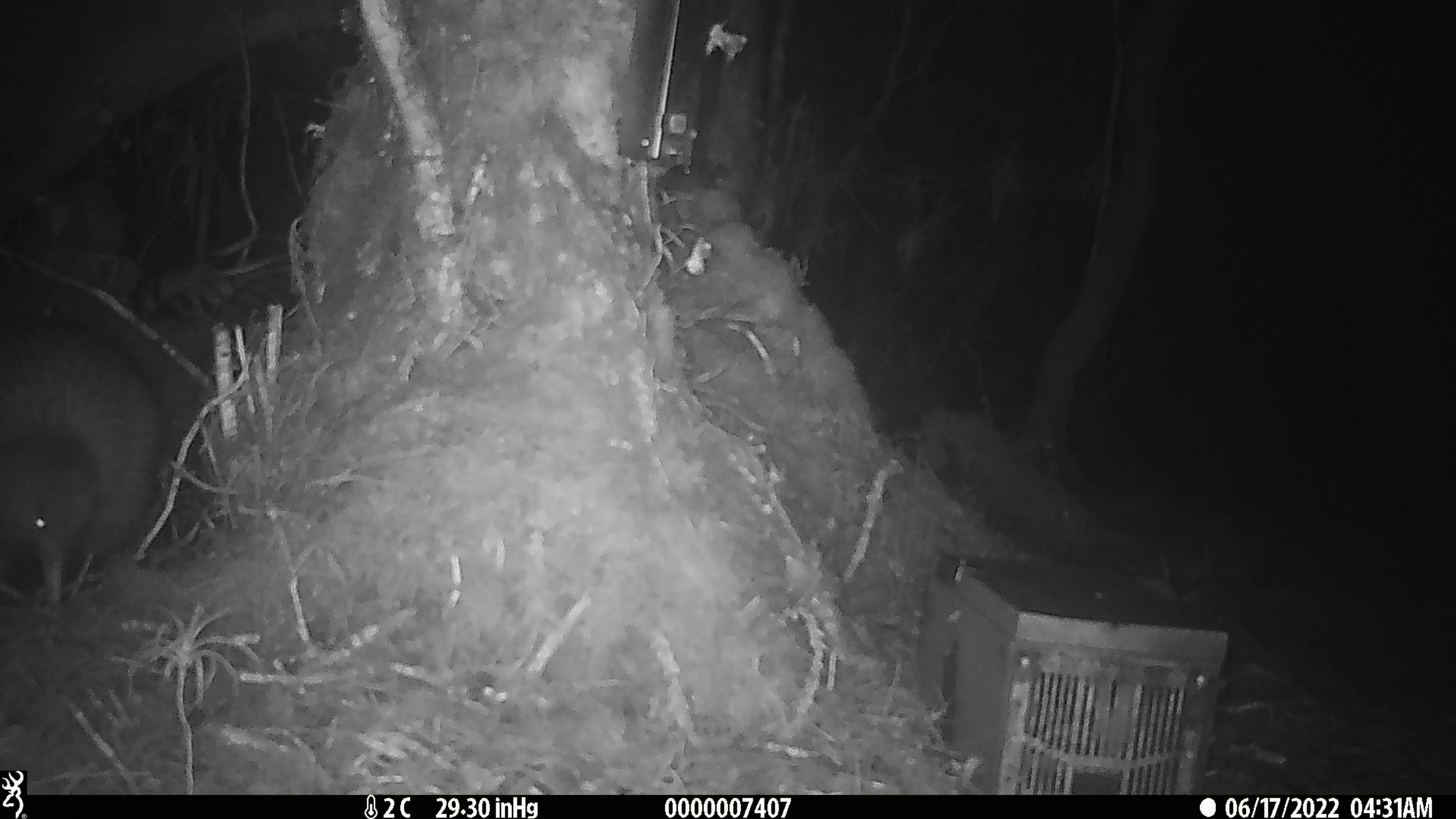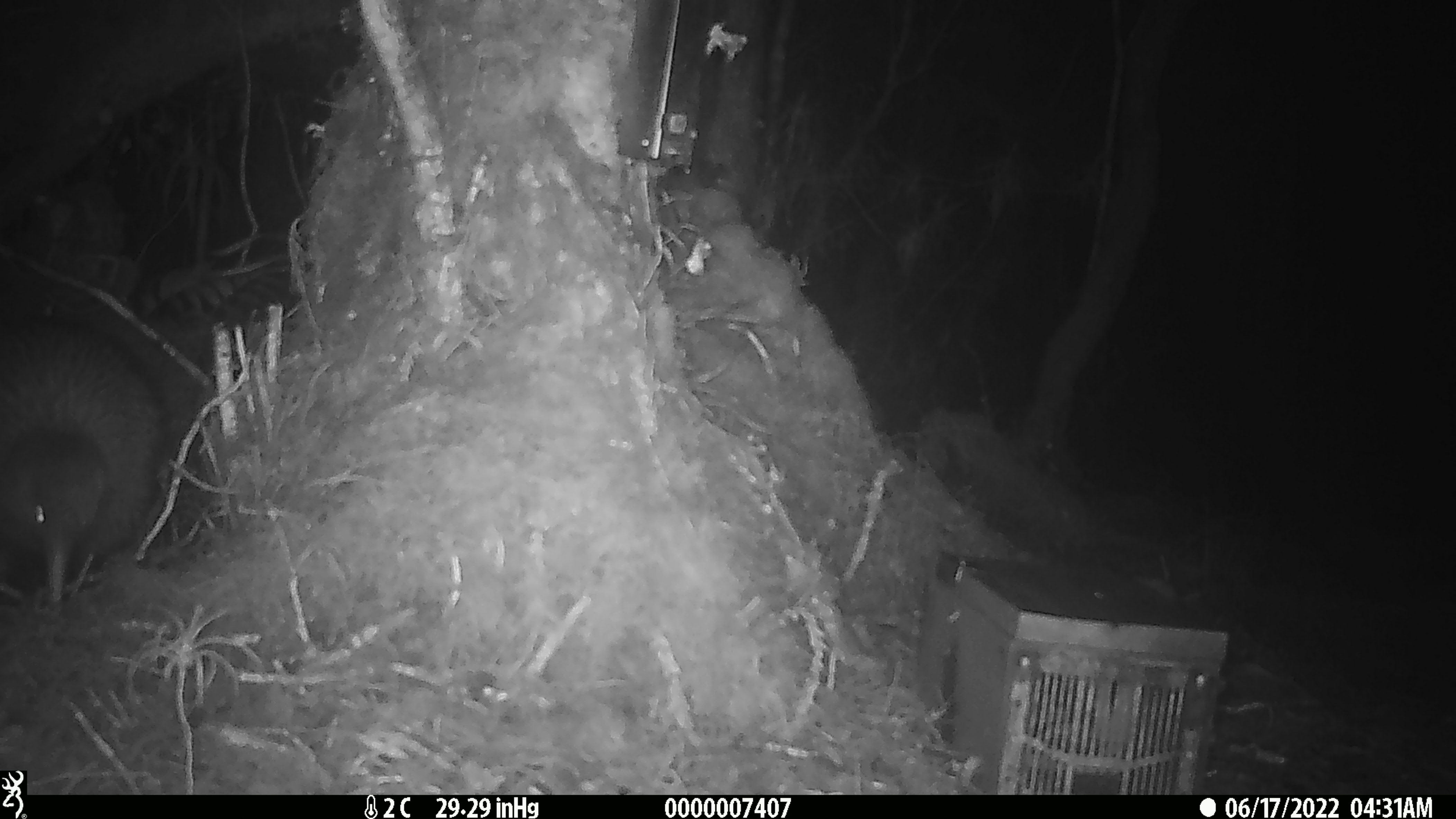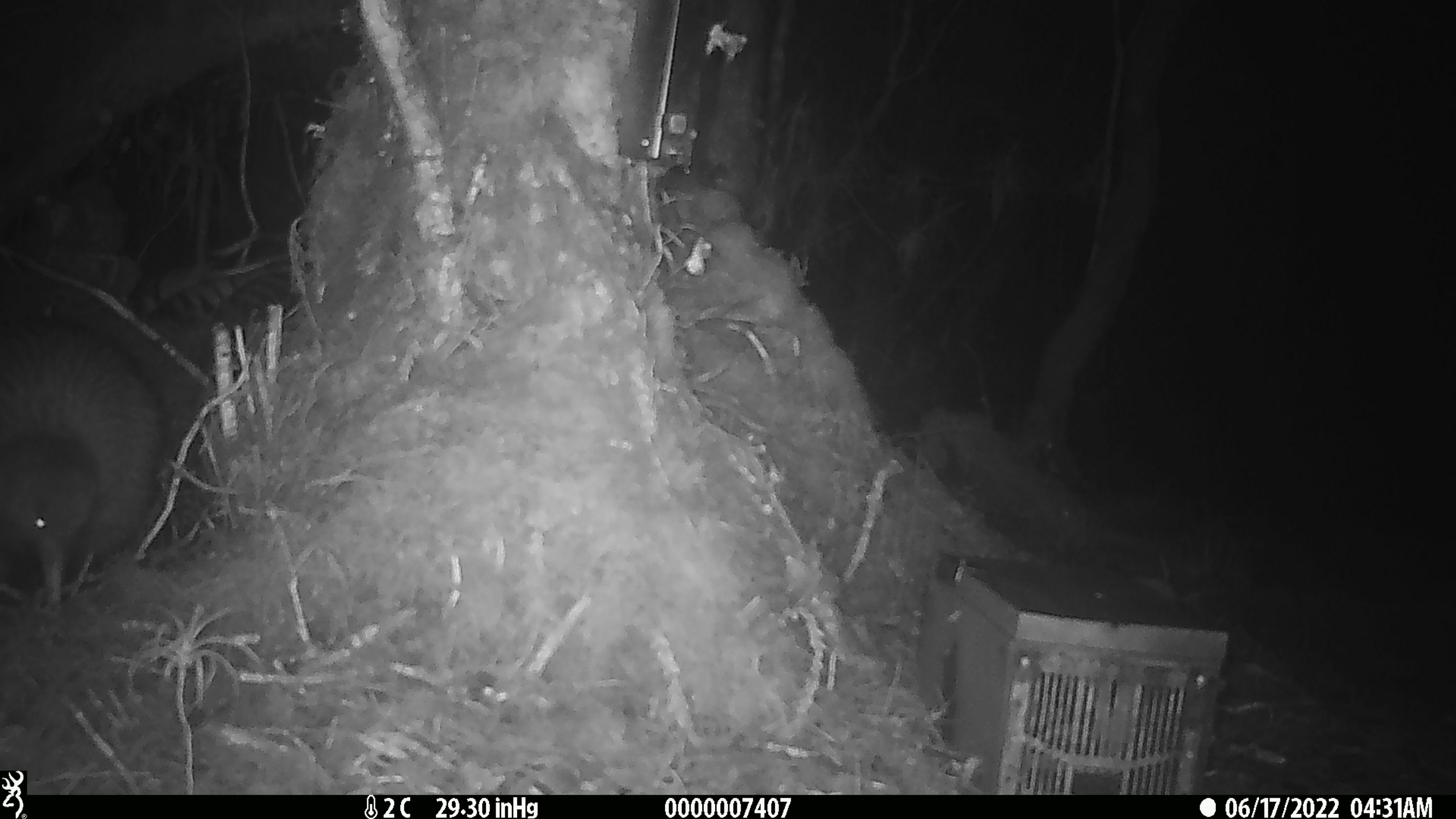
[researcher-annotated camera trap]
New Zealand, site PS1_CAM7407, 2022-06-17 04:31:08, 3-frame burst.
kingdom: Animalia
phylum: Chordata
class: Aves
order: Apterygiformes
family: Apterygidae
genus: Apteryx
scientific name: Apteryx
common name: kiwi